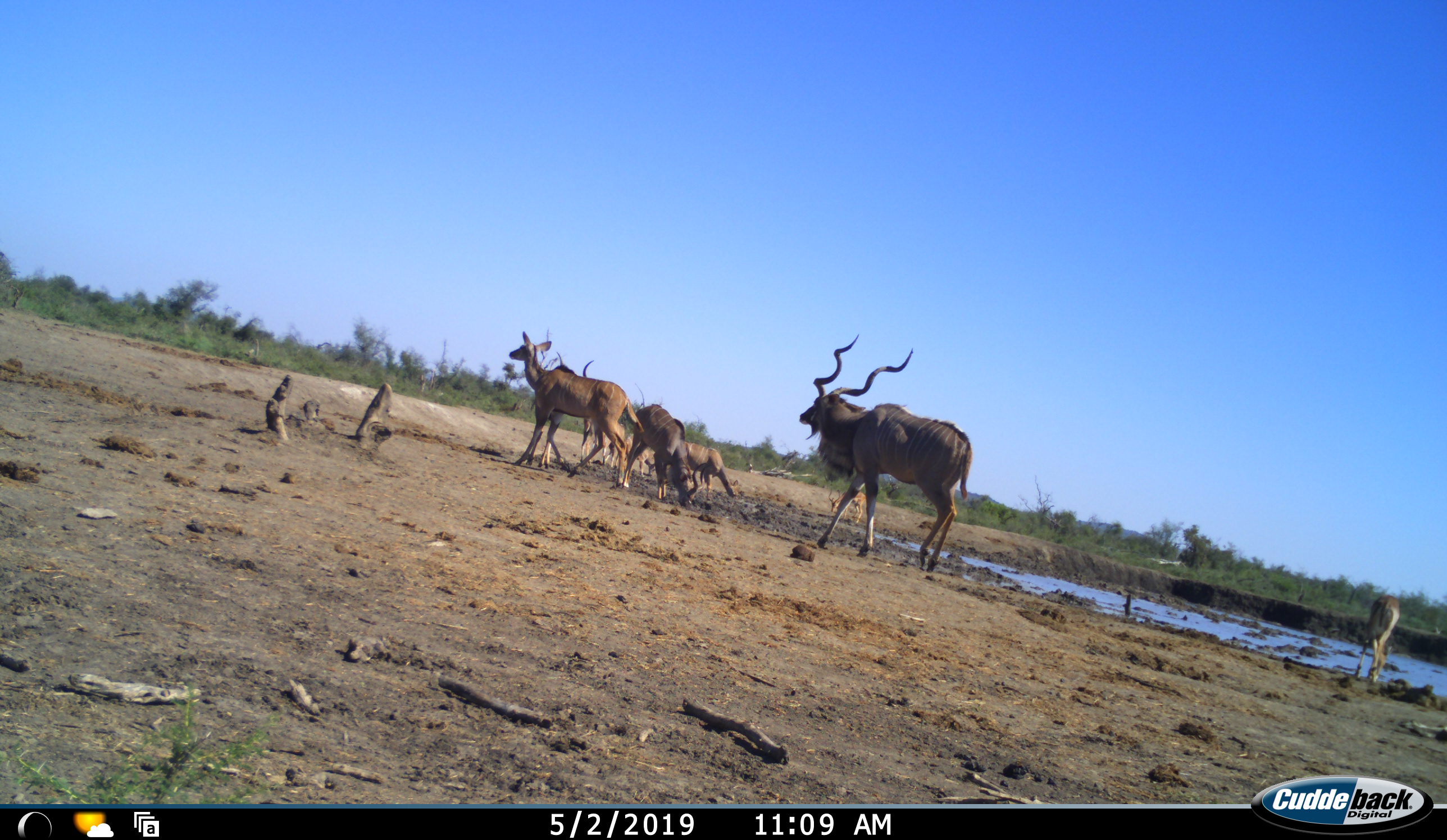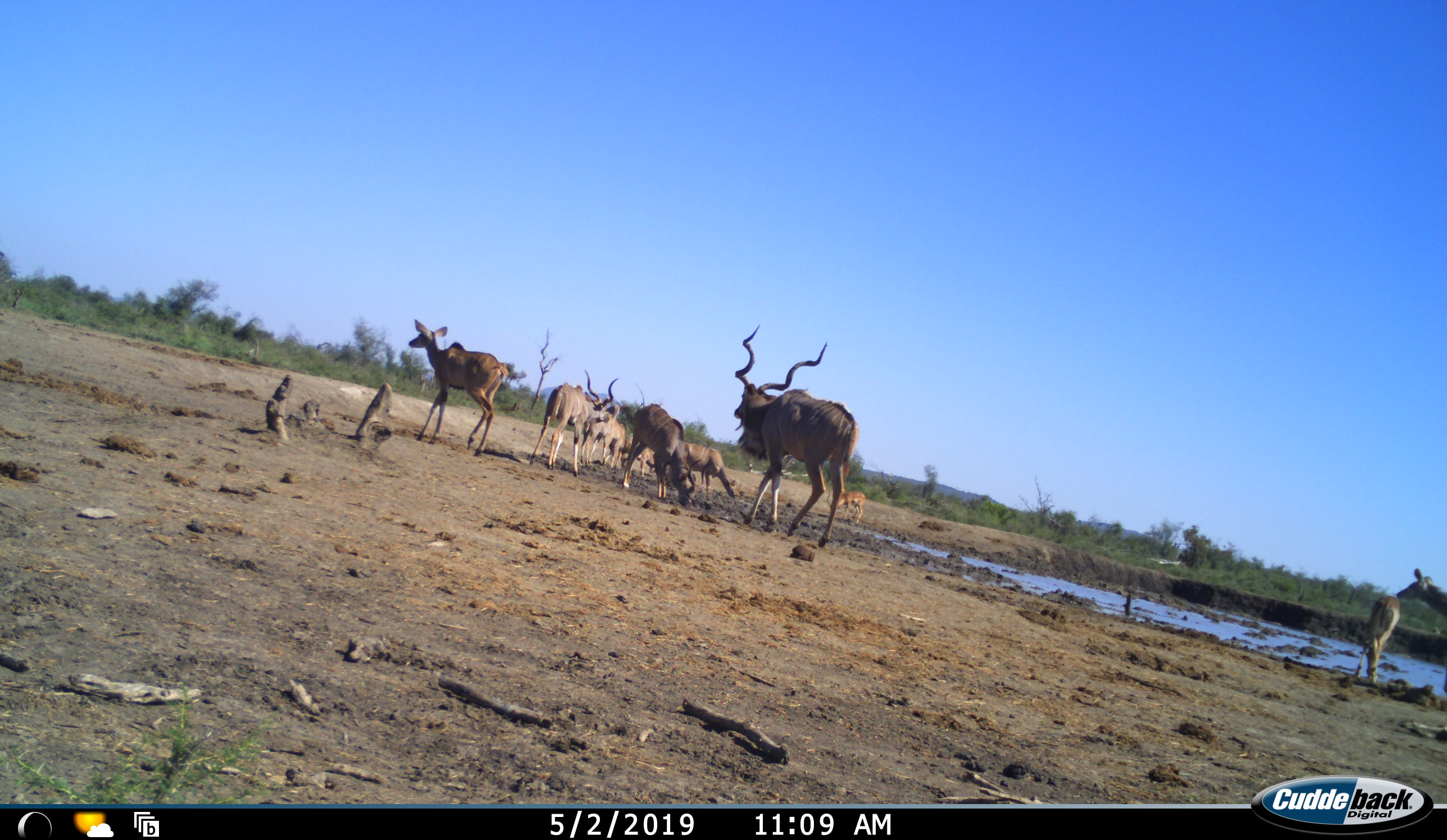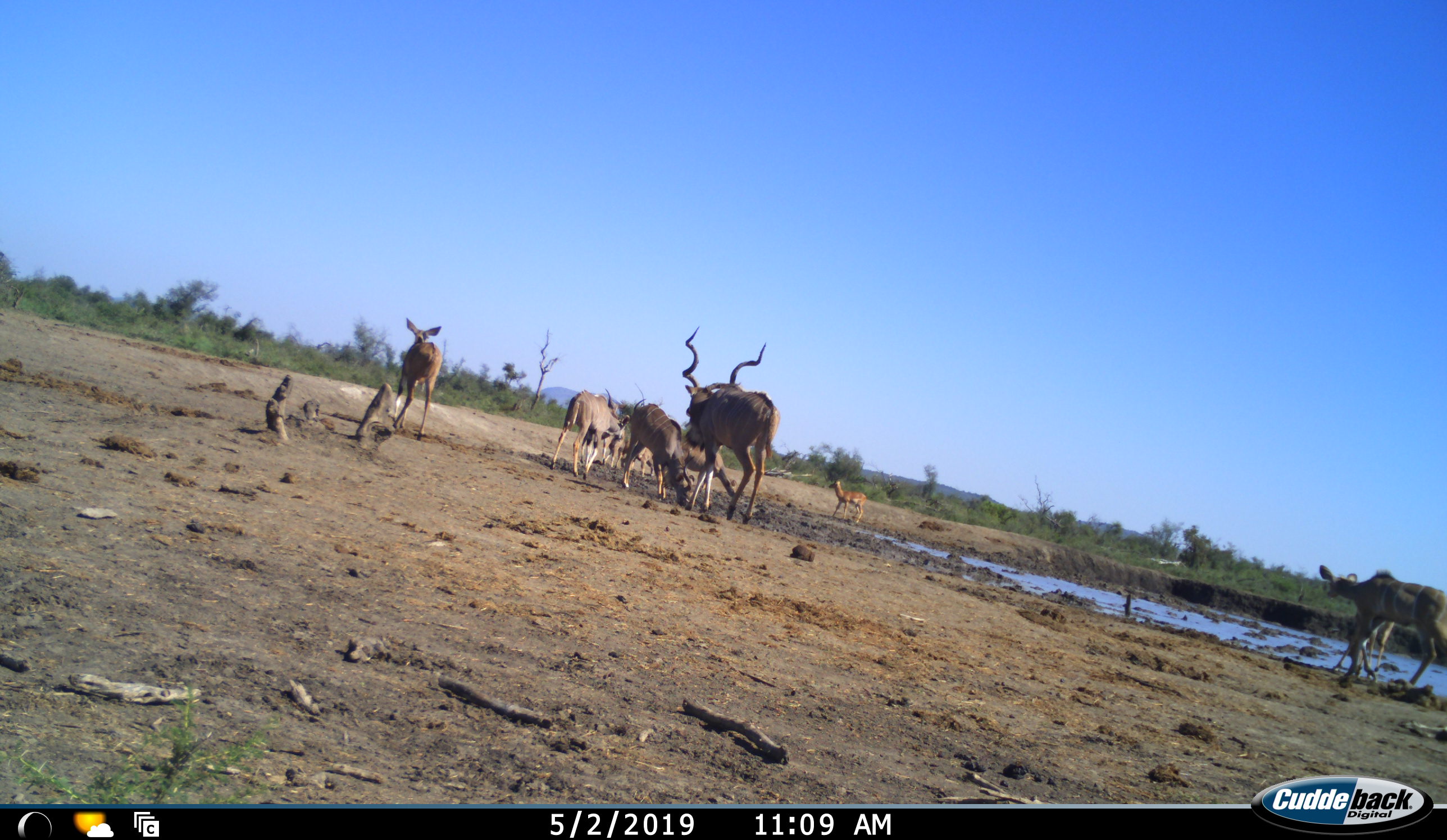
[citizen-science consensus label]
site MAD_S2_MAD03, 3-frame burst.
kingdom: Animalia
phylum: Chordata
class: Mammalia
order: Artiodactyla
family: Bovidae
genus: Tragelaphus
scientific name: Tragelaphus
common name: kudu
Kudu (Tragelaphus), count 7. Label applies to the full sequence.